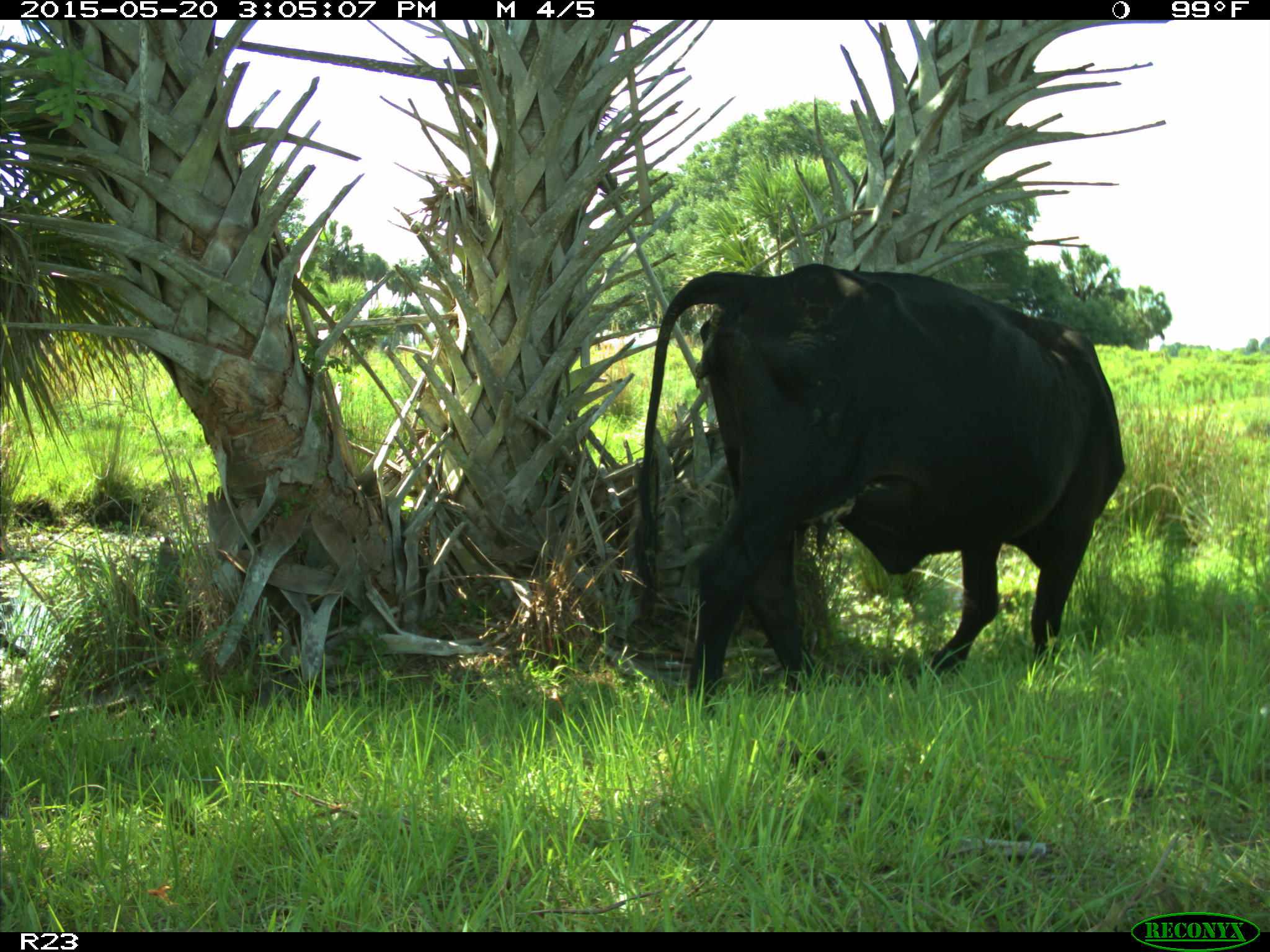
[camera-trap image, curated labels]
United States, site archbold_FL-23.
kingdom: Animalia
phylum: Chordata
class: Mammalia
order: Artiodactyla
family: Bovidae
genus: Bos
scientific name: Bos taurus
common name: domestic cow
Bos taurus (domestic cow).